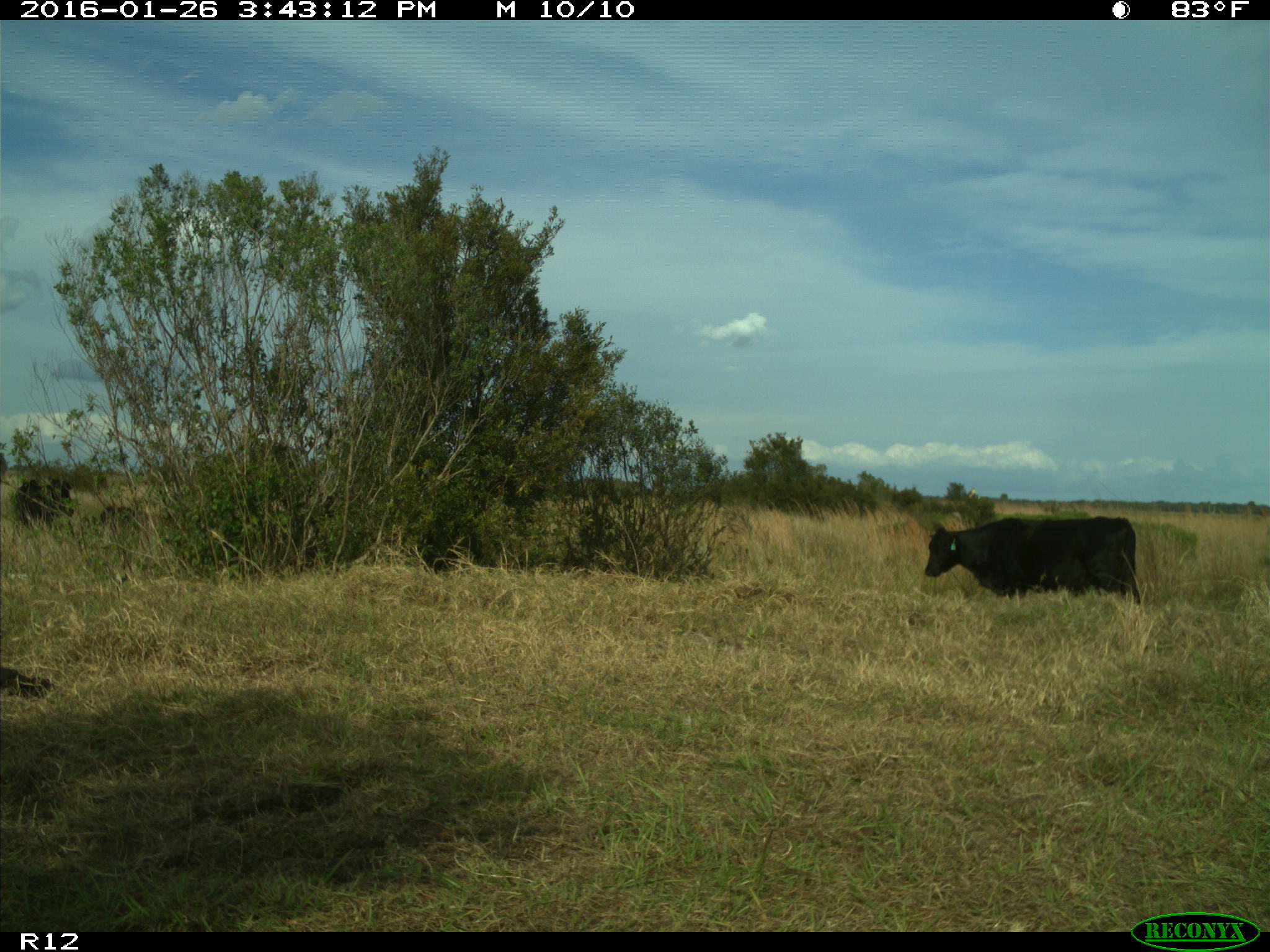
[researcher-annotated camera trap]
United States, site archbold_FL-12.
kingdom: Animalia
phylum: Chordata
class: Mammalia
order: Artiodactyla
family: Bovidae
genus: Bos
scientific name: Bos taurus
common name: domestic cow